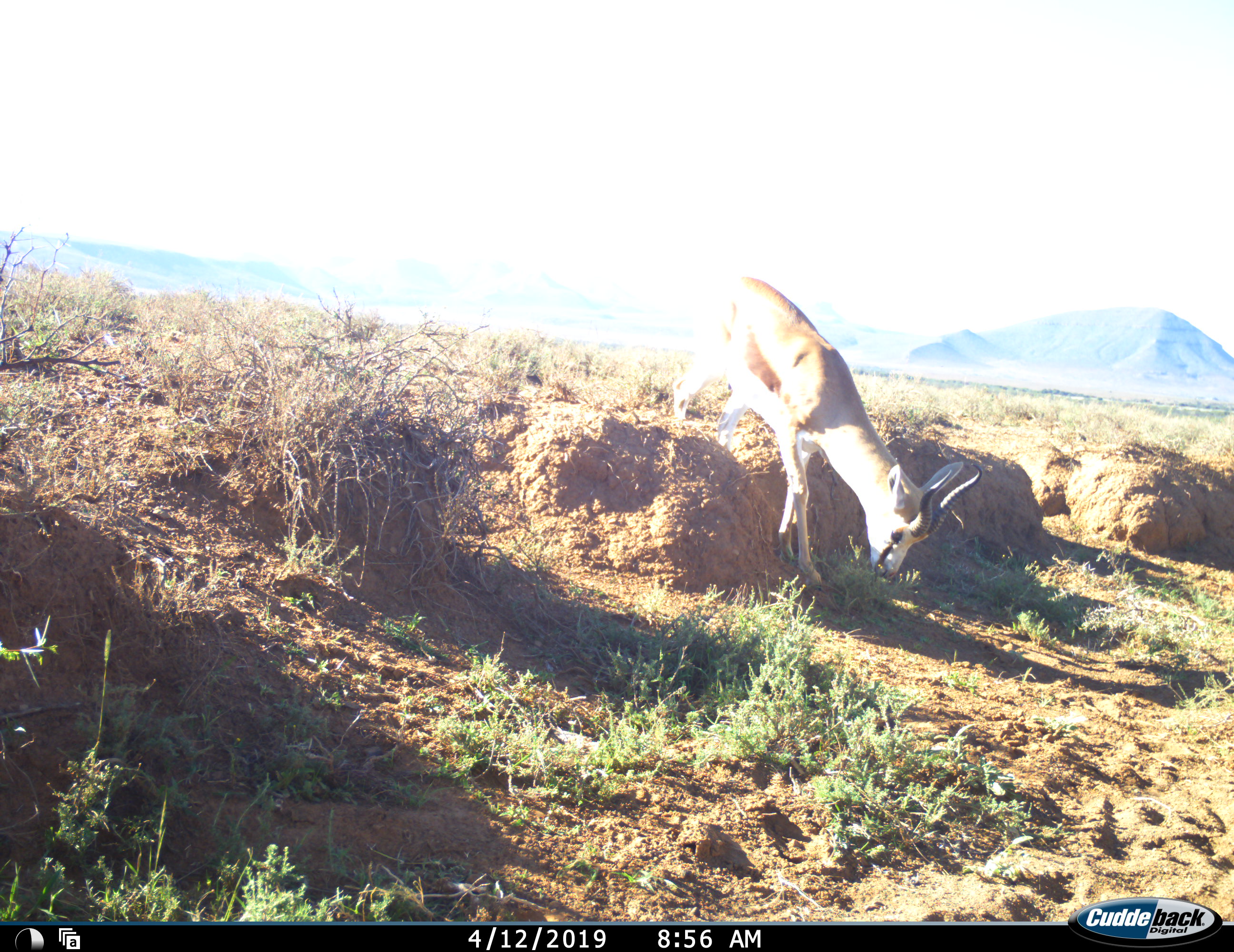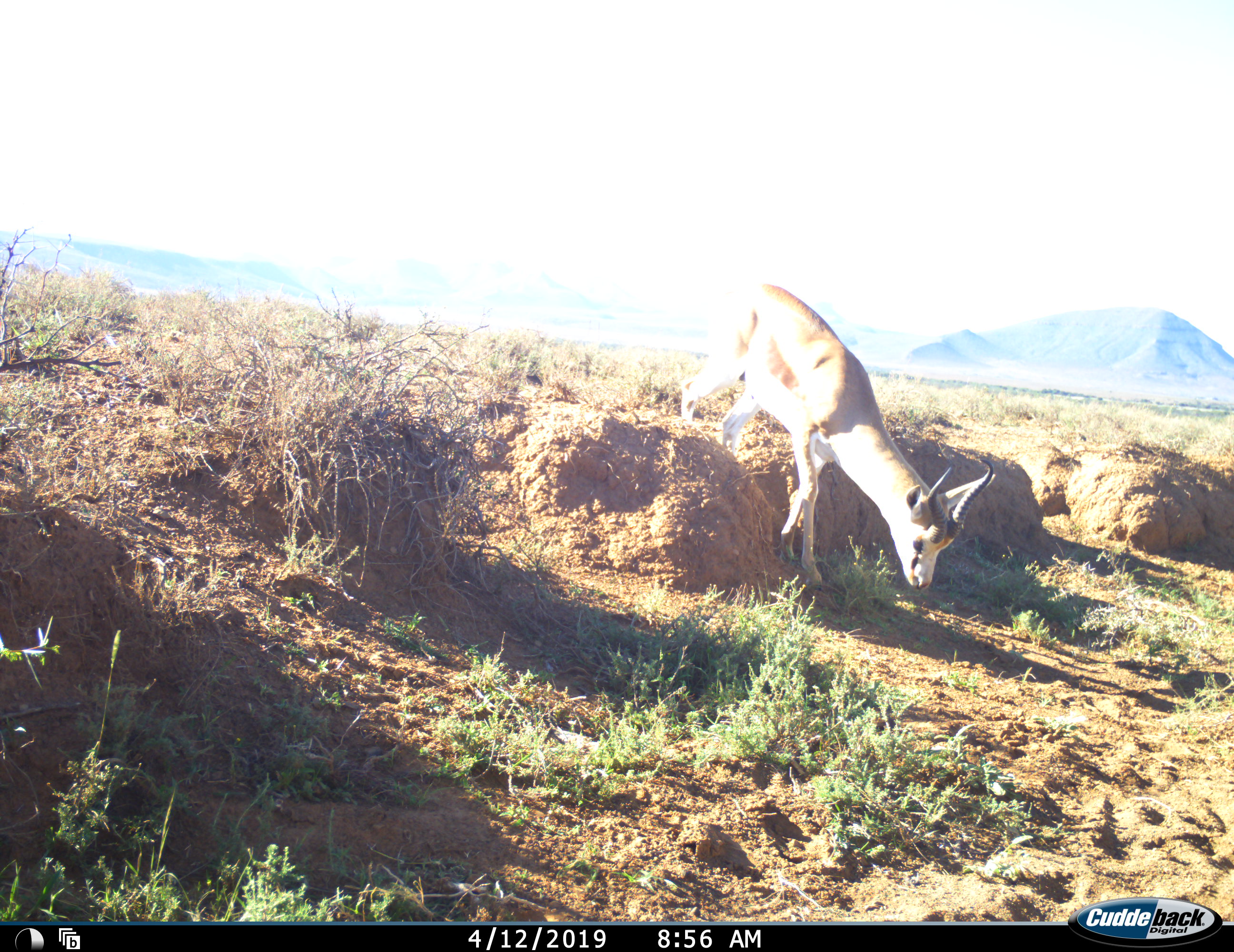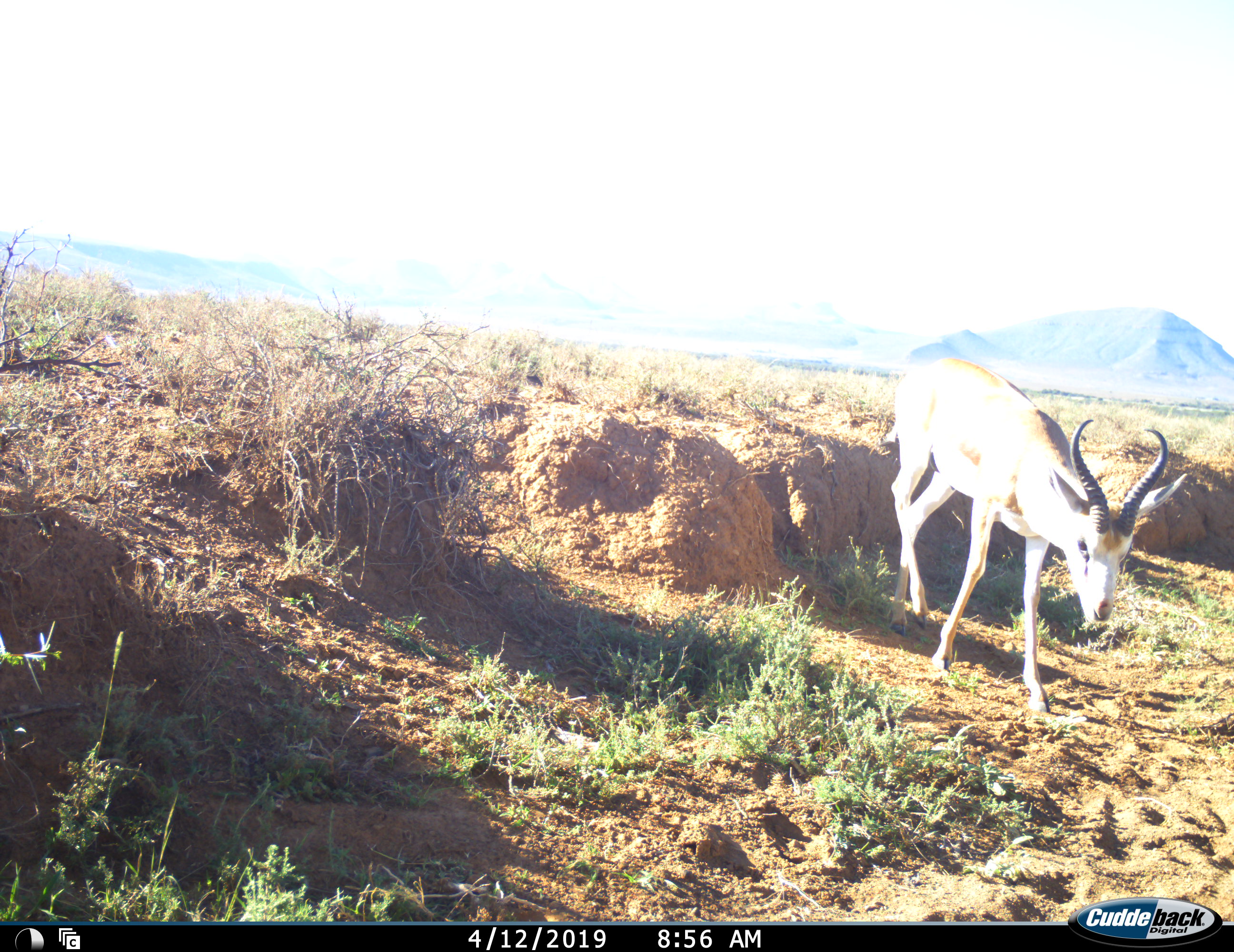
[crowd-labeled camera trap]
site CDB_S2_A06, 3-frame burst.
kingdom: Animalia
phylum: Chordata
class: Mammalia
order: Artiodactyla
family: Bovidae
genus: Antidorcas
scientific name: Antidorcas marsupialis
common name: springbok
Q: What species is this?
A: Springbok (Antidorcas marsupialis).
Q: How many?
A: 1.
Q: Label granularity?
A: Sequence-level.